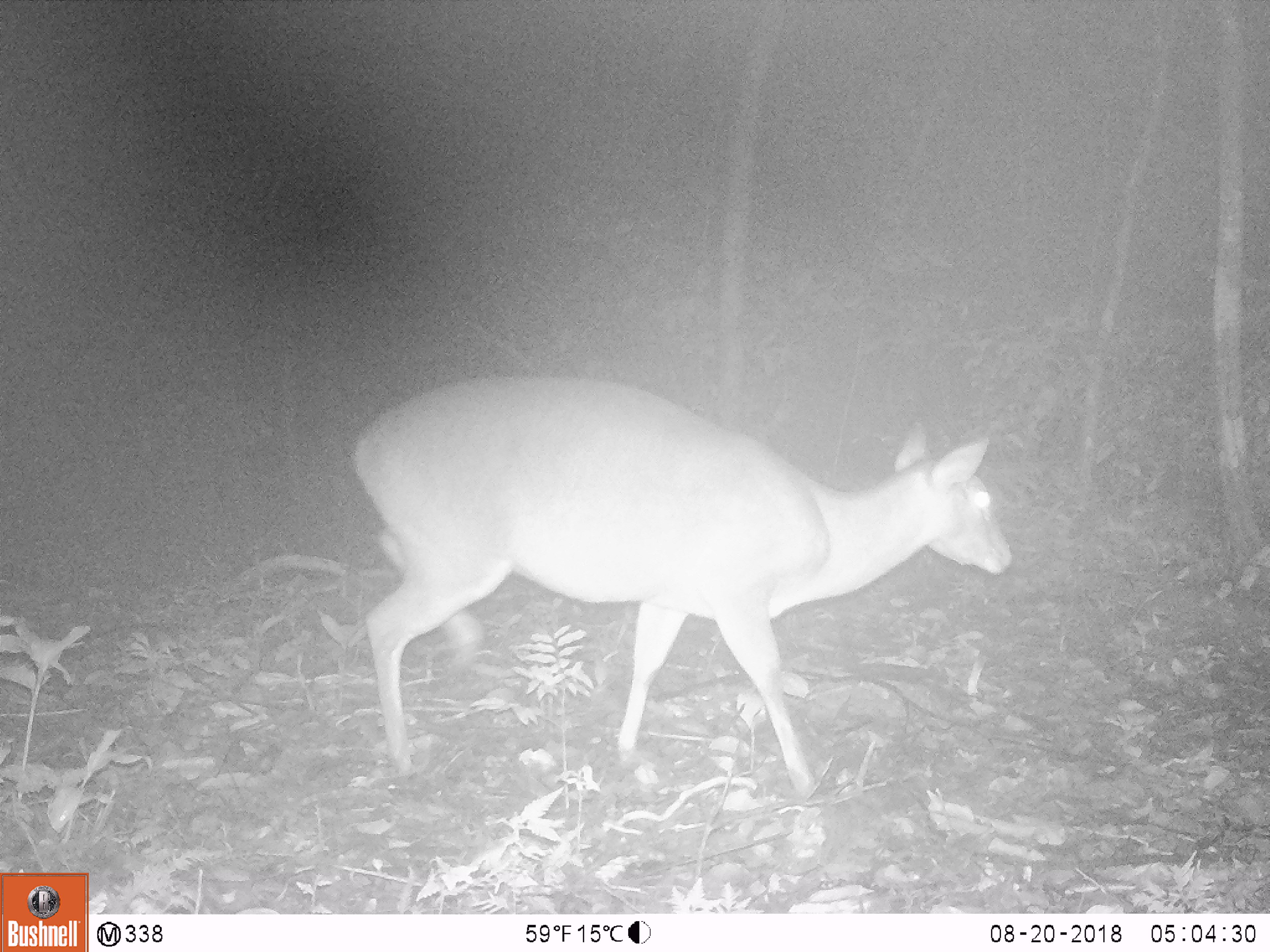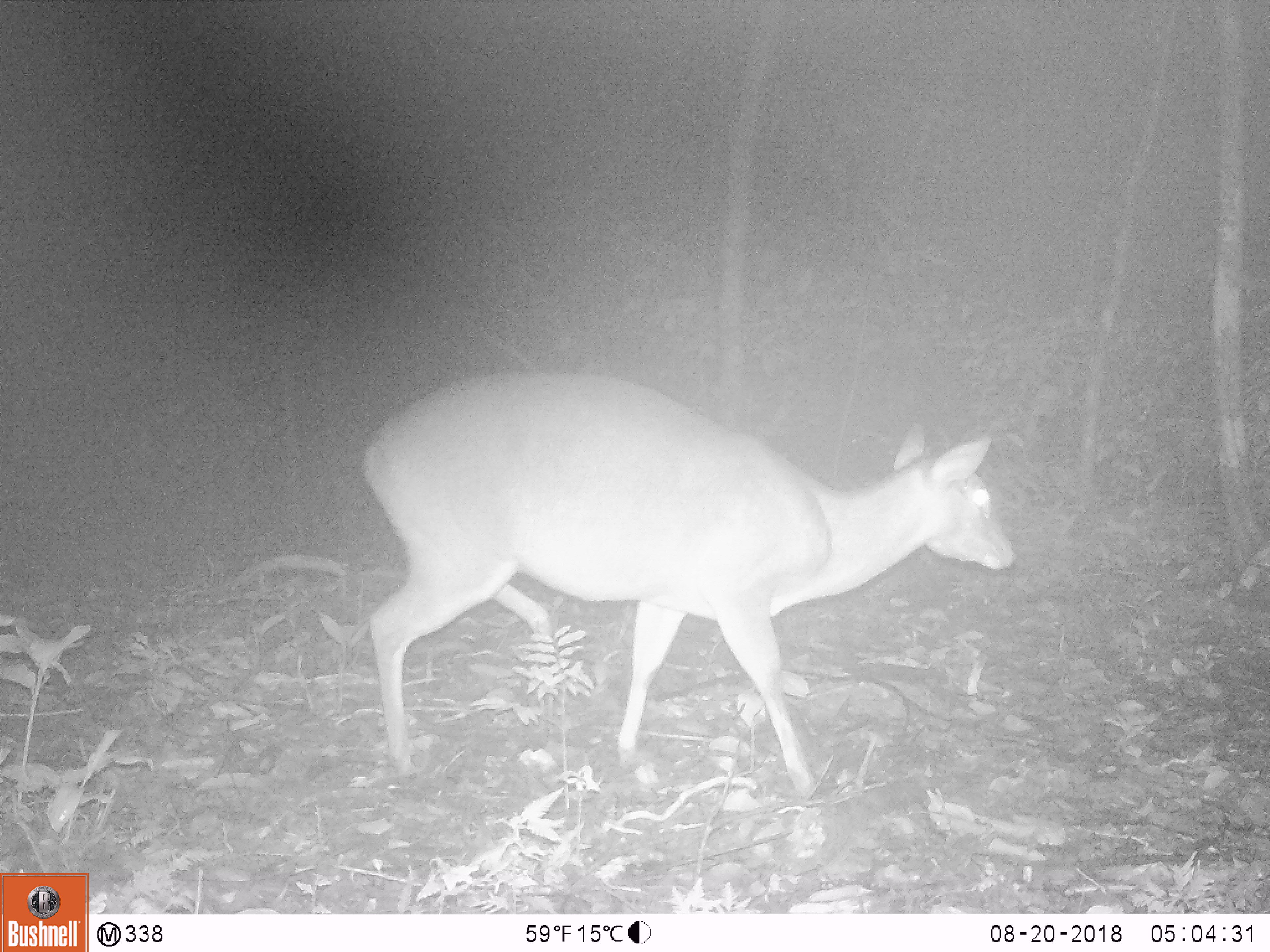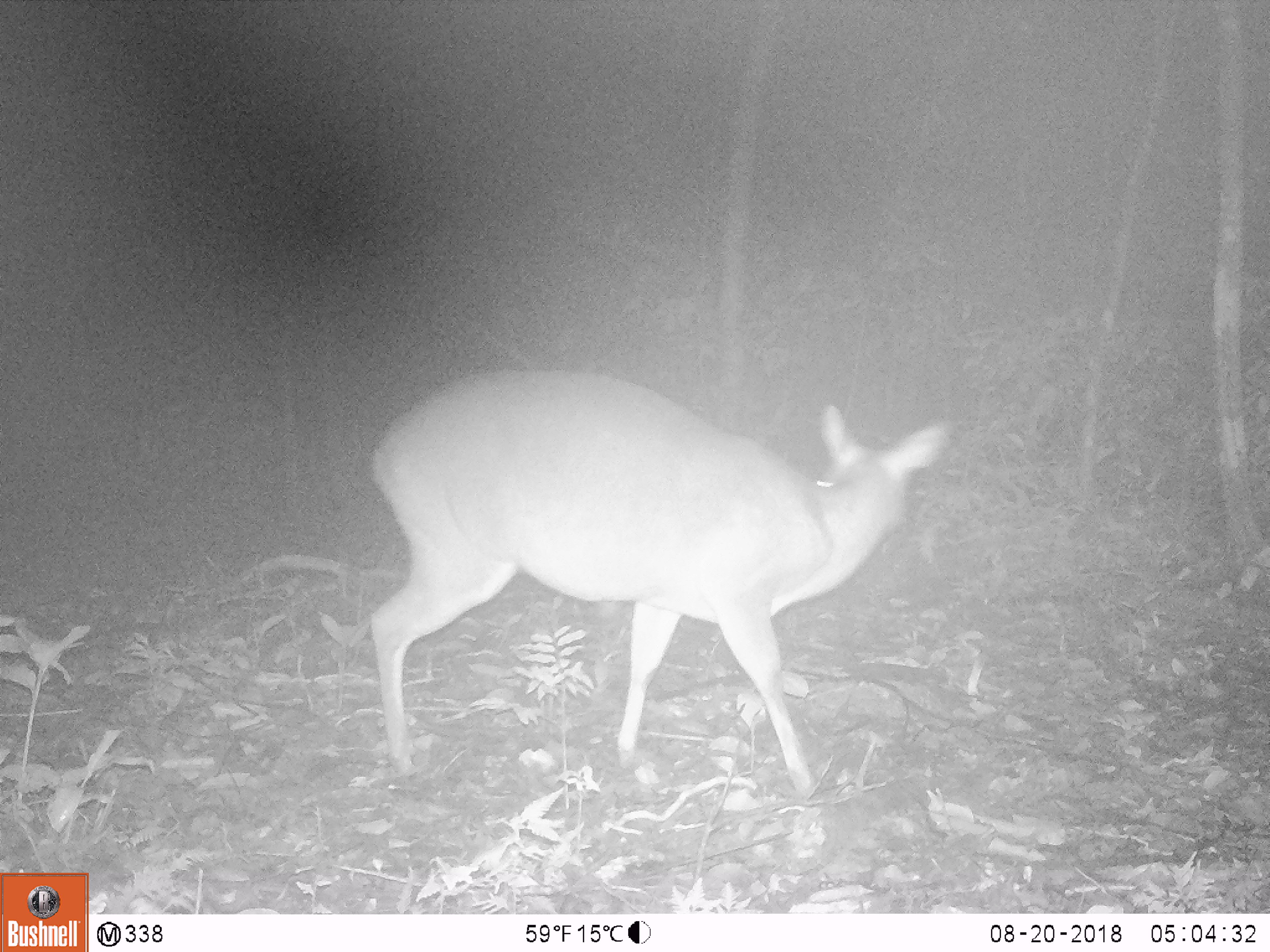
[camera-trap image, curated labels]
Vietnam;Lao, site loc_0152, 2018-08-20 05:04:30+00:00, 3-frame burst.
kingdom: Animalia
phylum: Chordata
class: Mammalia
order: Artiodactyla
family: Cervidae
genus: Muntiacus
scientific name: Muntiacus vuquangensis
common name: large-antlered muntjac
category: large antlered muntjac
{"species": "large antlered muntjac (large-antlered muntjac) (Muntiacus vuquangensis)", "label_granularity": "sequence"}